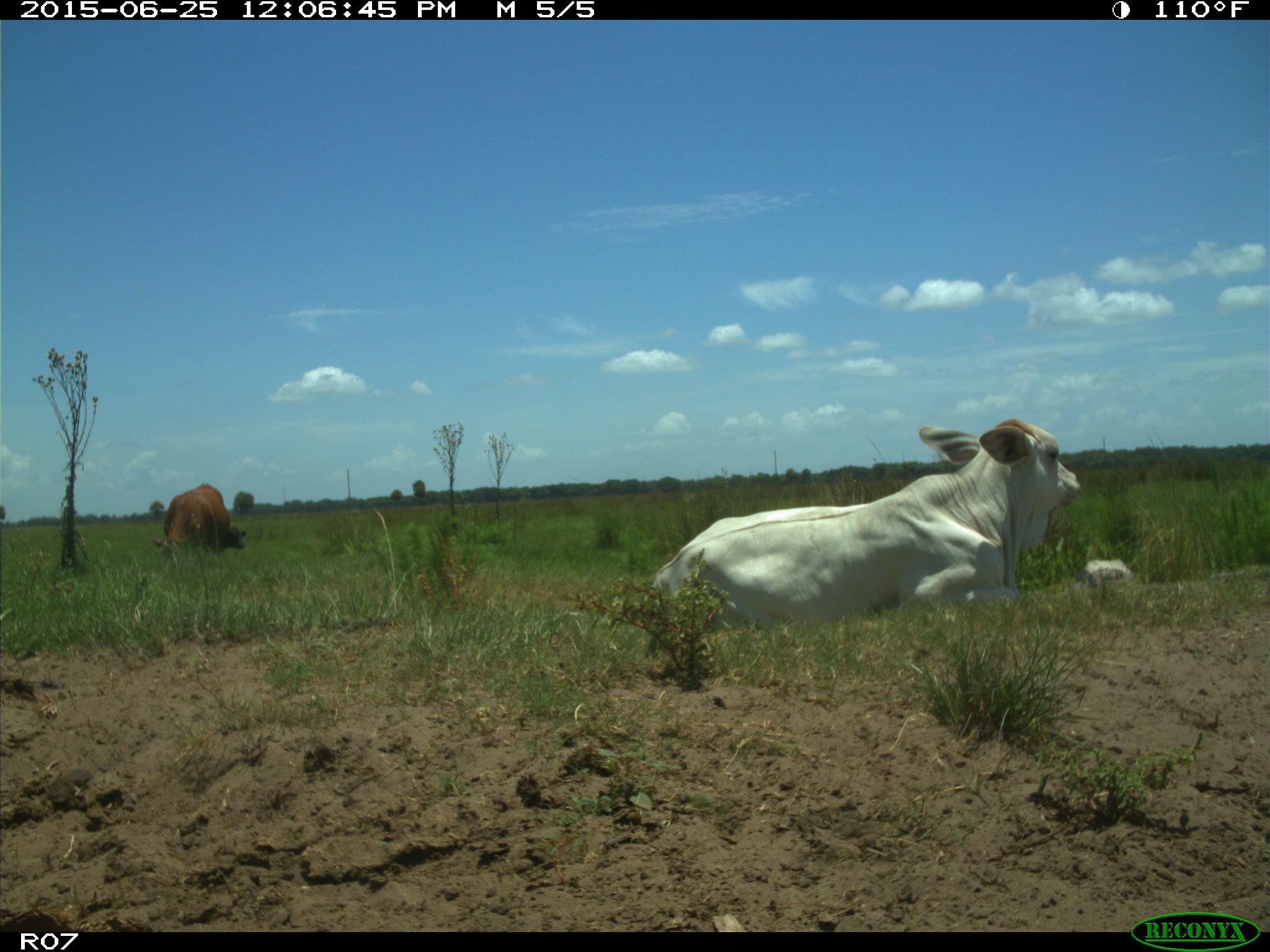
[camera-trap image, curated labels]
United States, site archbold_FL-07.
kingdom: Animalia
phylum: Chordata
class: Mammalia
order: Artiodactyla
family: Bovidae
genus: Bos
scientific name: Bos taurus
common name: domestic cow